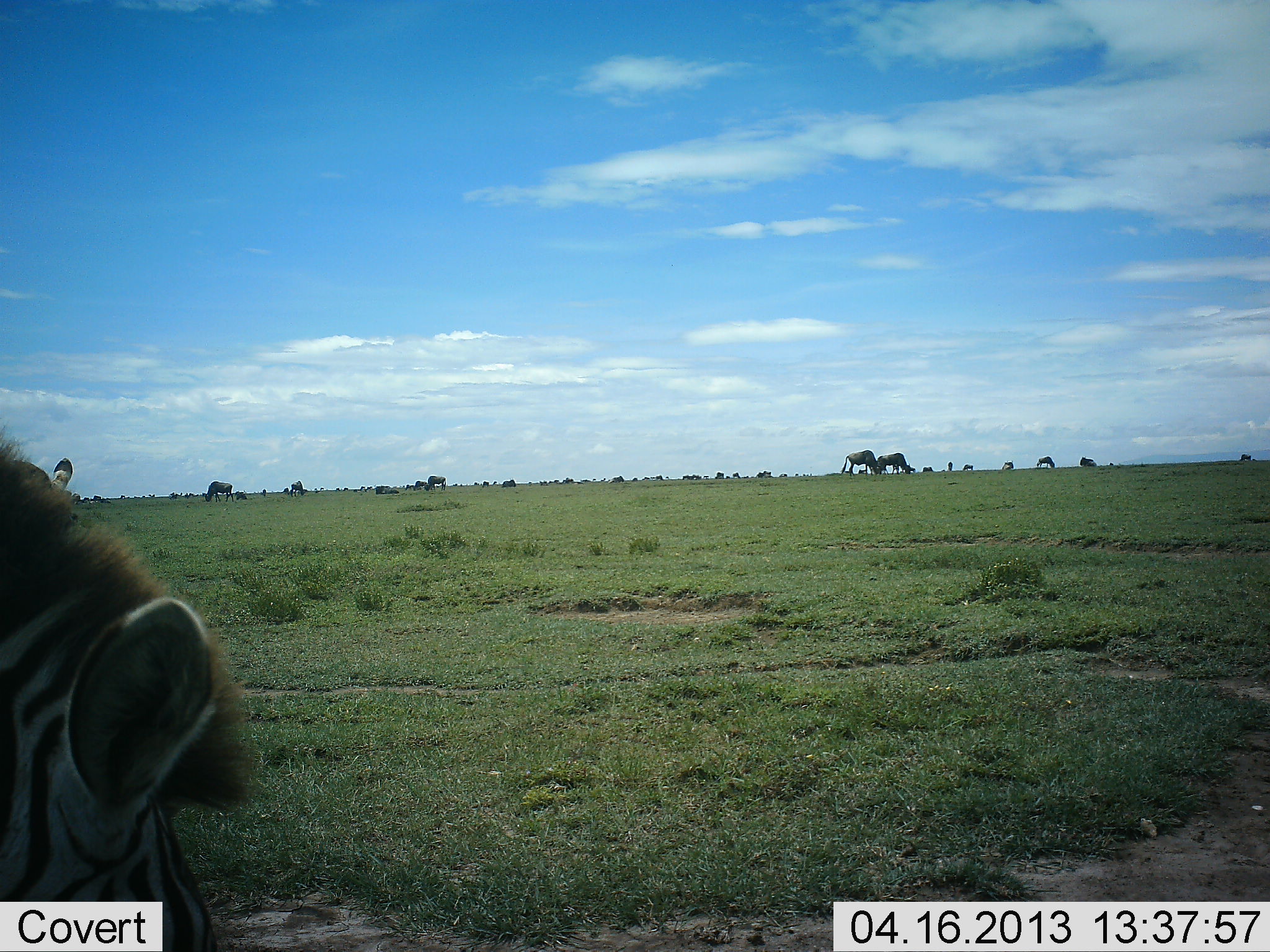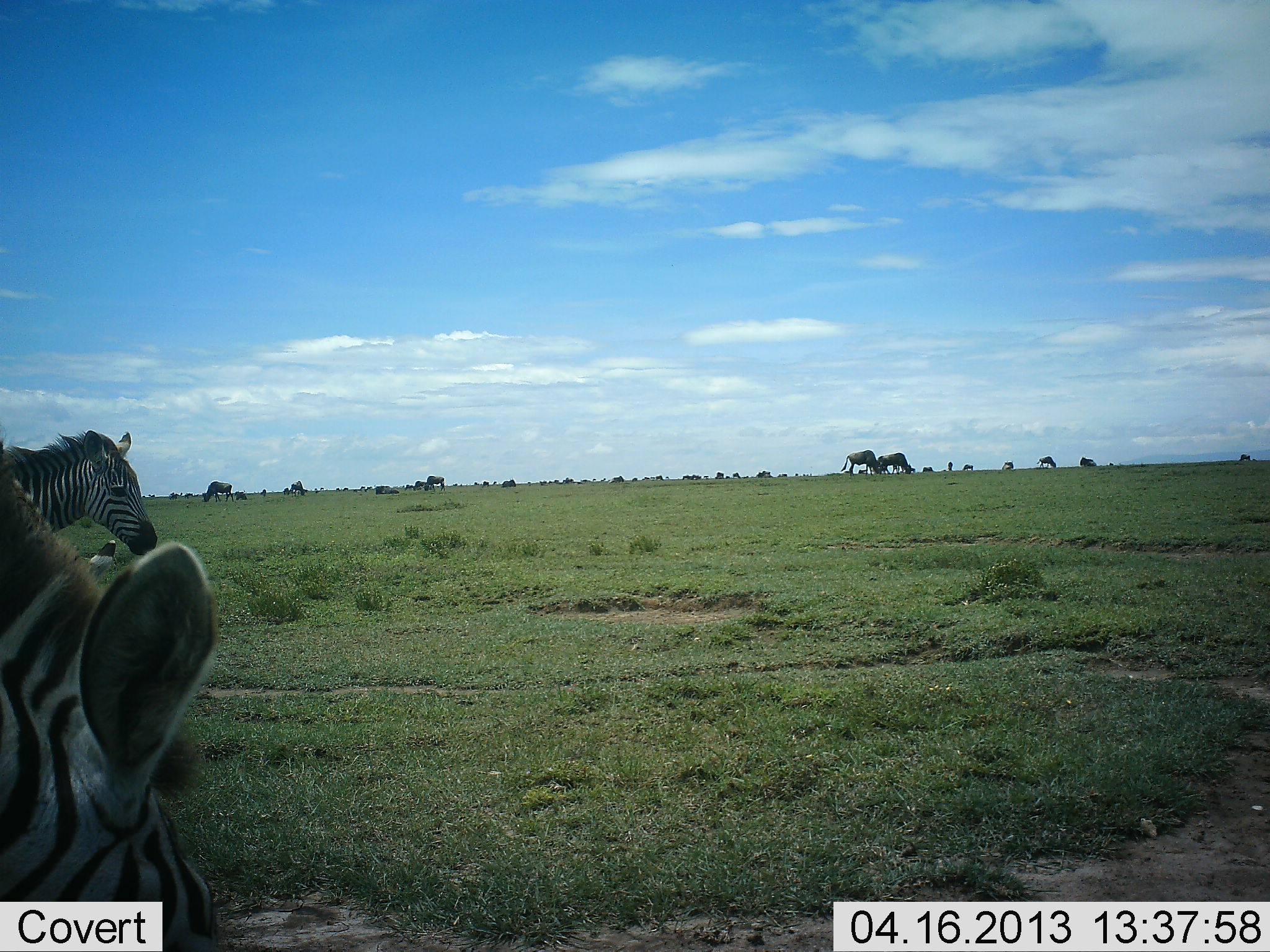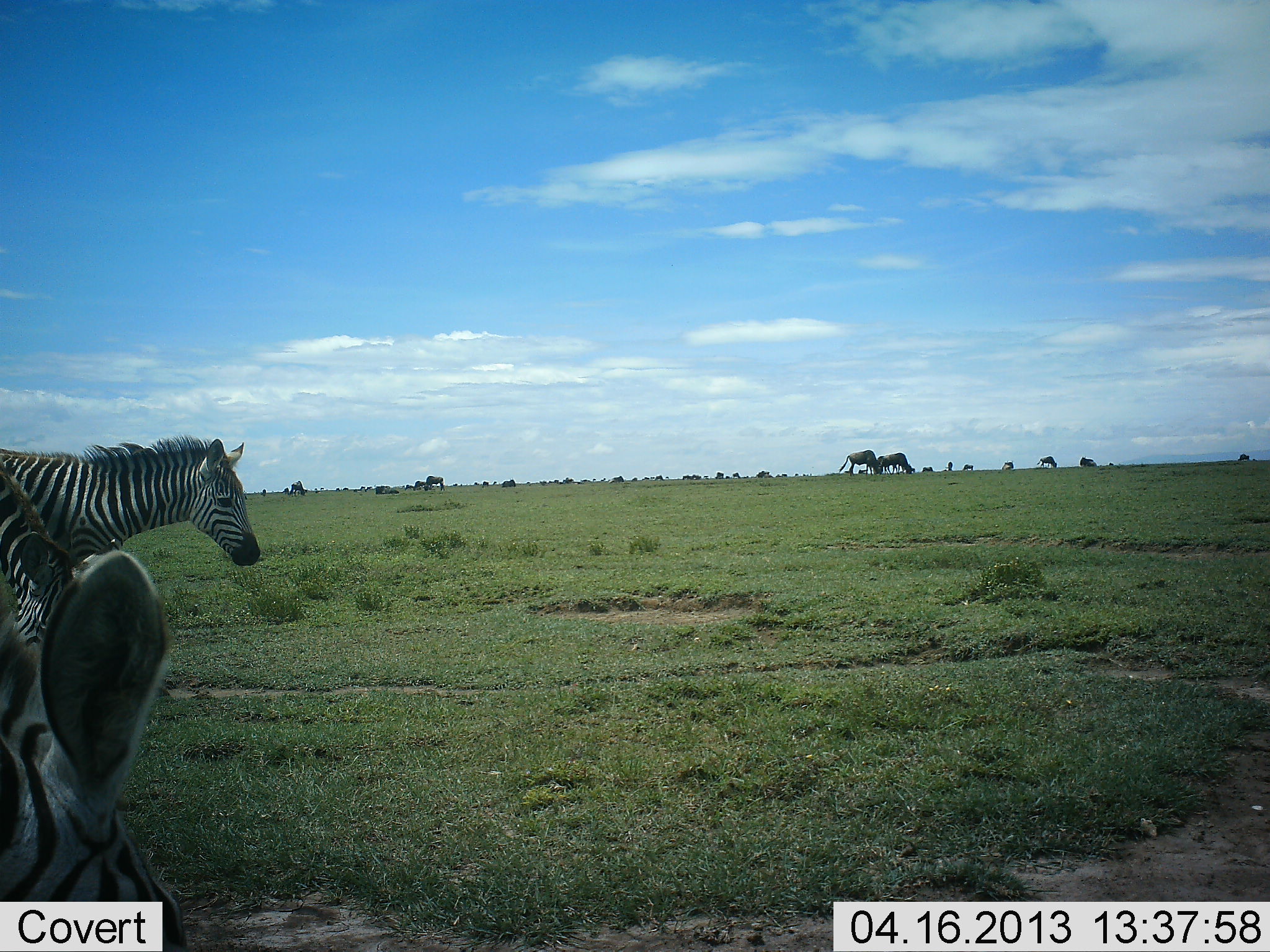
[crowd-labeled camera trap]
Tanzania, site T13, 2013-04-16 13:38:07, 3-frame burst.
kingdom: Animalia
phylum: Chordata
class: Mammalia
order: Artiodactyla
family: Bovidae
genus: Connochaetes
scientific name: Connochaetes taurinus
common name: blue wildebeest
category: wildebeest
Wildebeest (blue wildebeest) (Connochaetes taurinus), count 11-50. Behavior (volunteer vote fractions): standing 39%, resting 11%, moving 17%, interacting 6%. Young present (vote fraction): 6%. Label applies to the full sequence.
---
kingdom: Animalia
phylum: Chordata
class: Mammalia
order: Perissodactyla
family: Equidae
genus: Equus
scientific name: Equus quagga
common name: plains zebra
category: zebra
Zebra (plains zebra) (Equus quagga), count 2. Behavior (volunteer vote fractions): standing 50%, resting 0%, moving 50%, interacting 0%. Young present (vote fraction): 0%. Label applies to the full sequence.